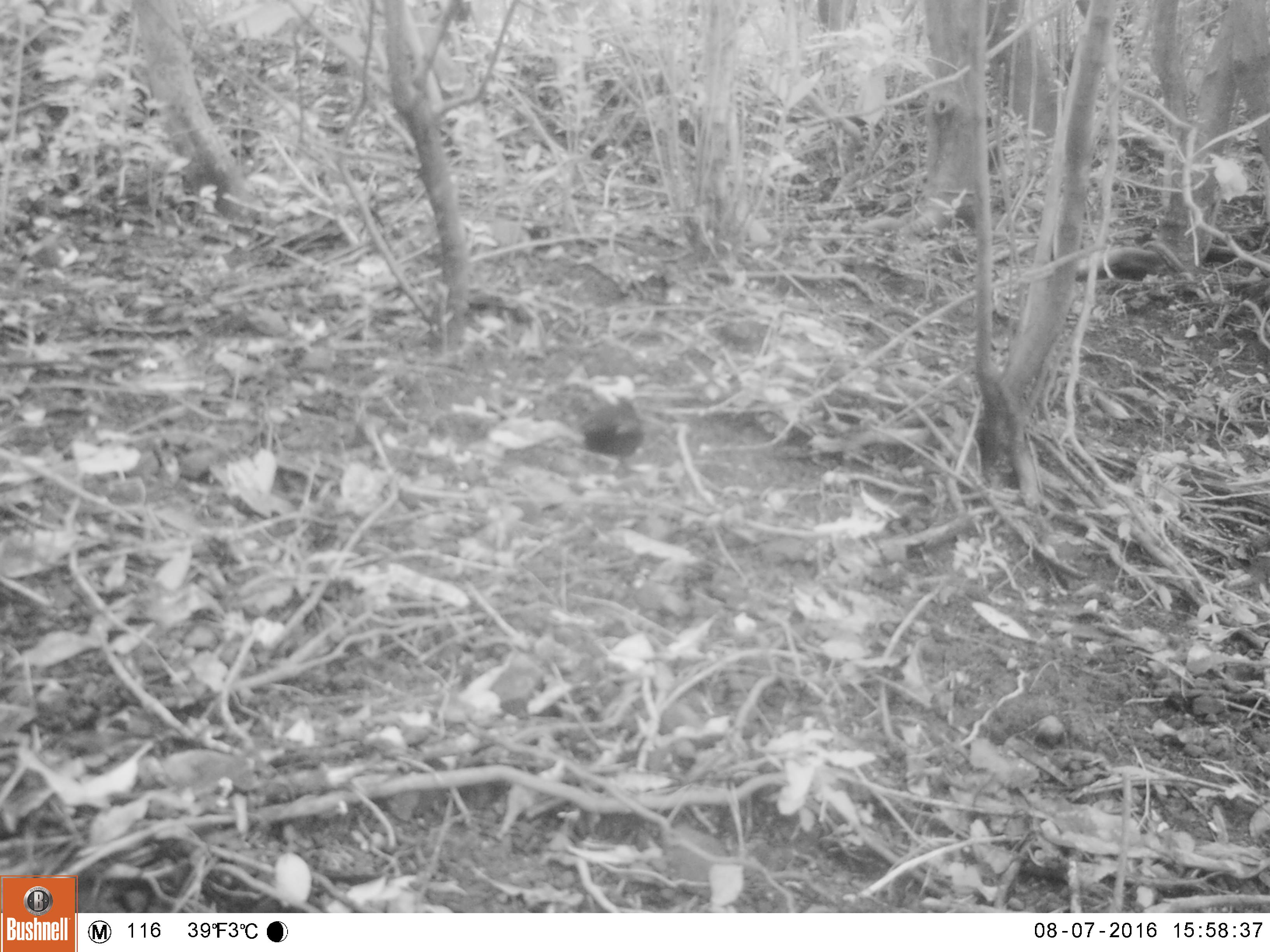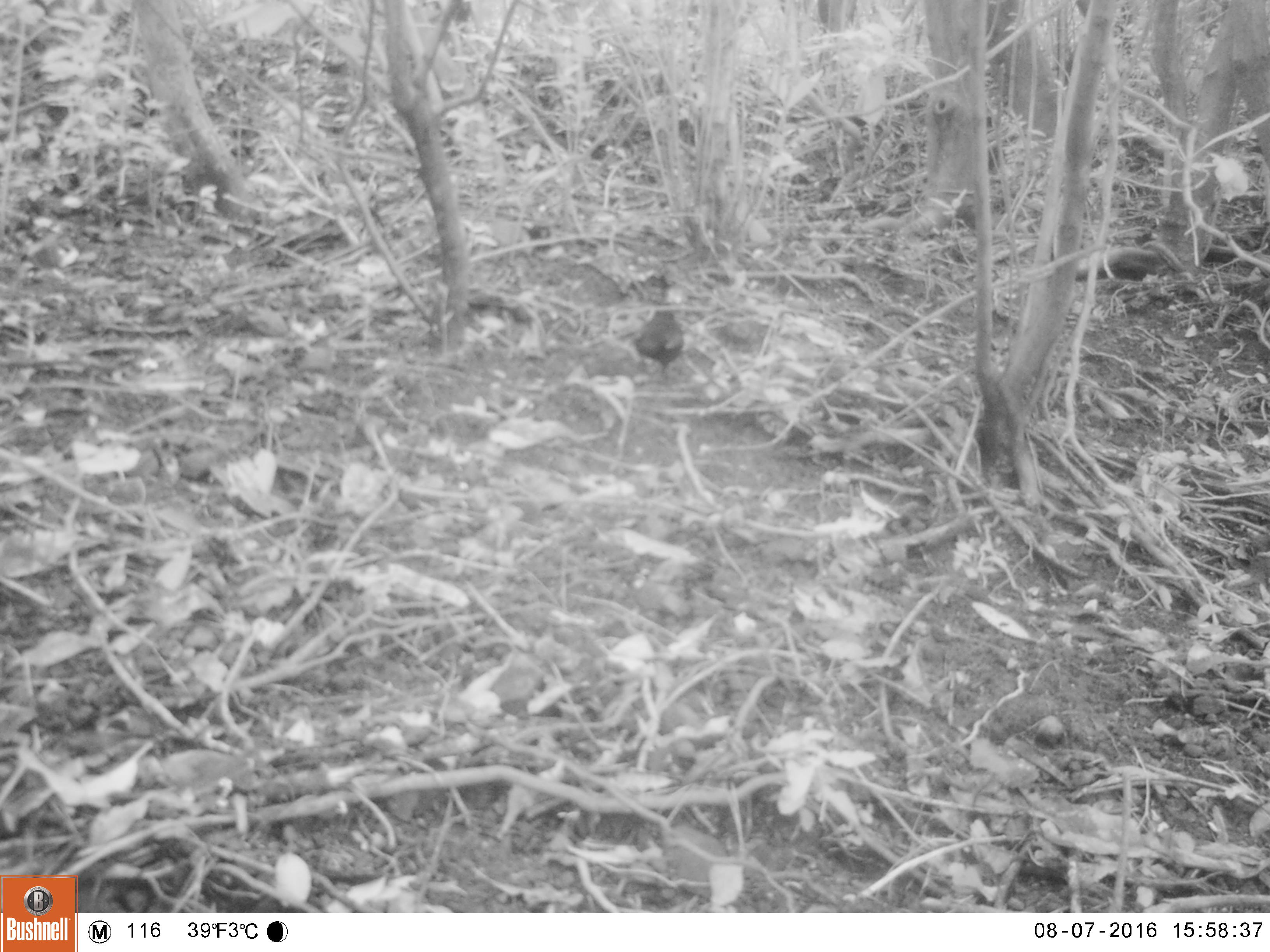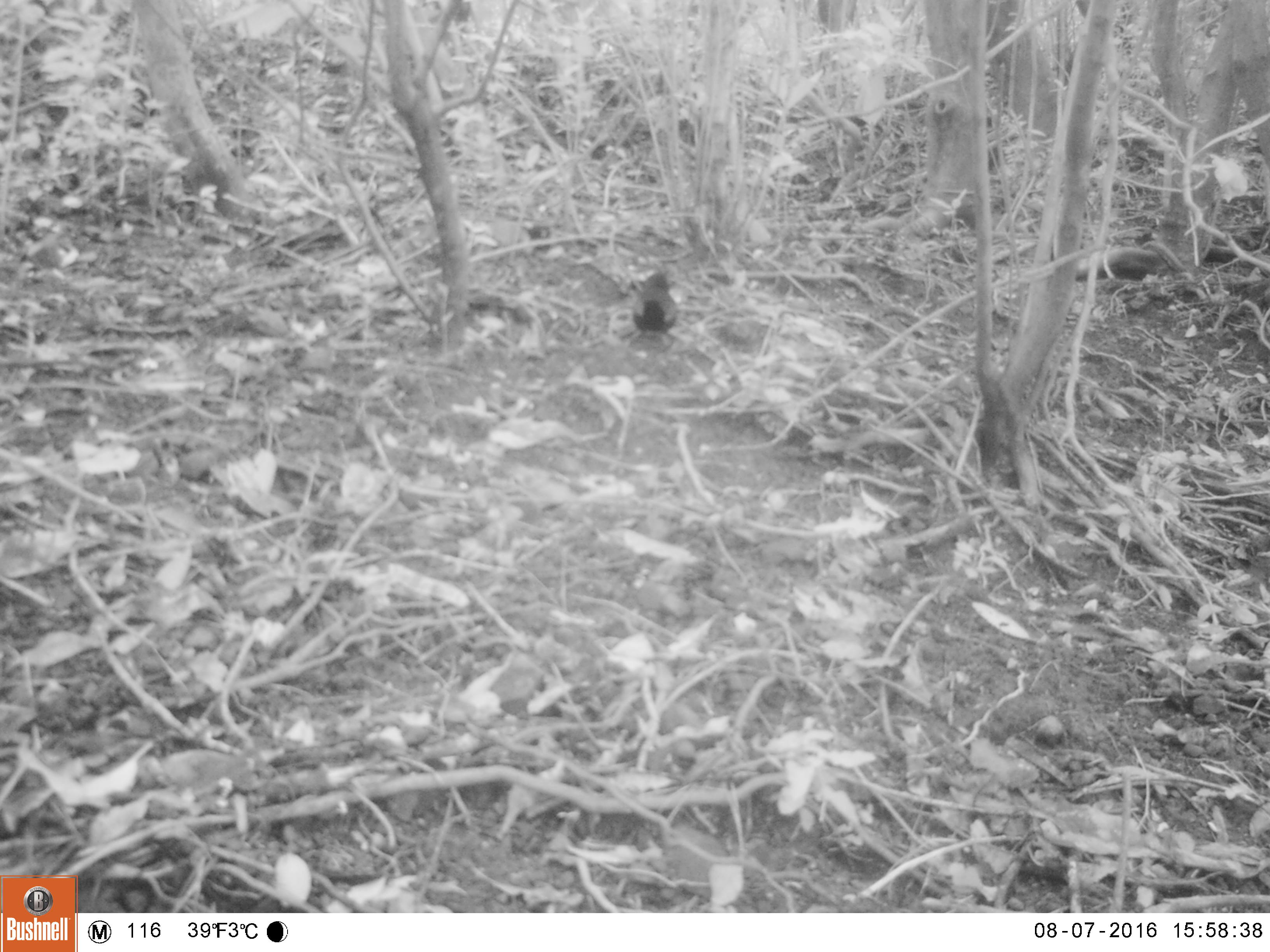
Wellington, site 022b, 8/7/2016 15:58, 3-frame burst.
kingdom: Animalia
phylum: Chordata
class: Aves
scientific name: Aves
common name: bird